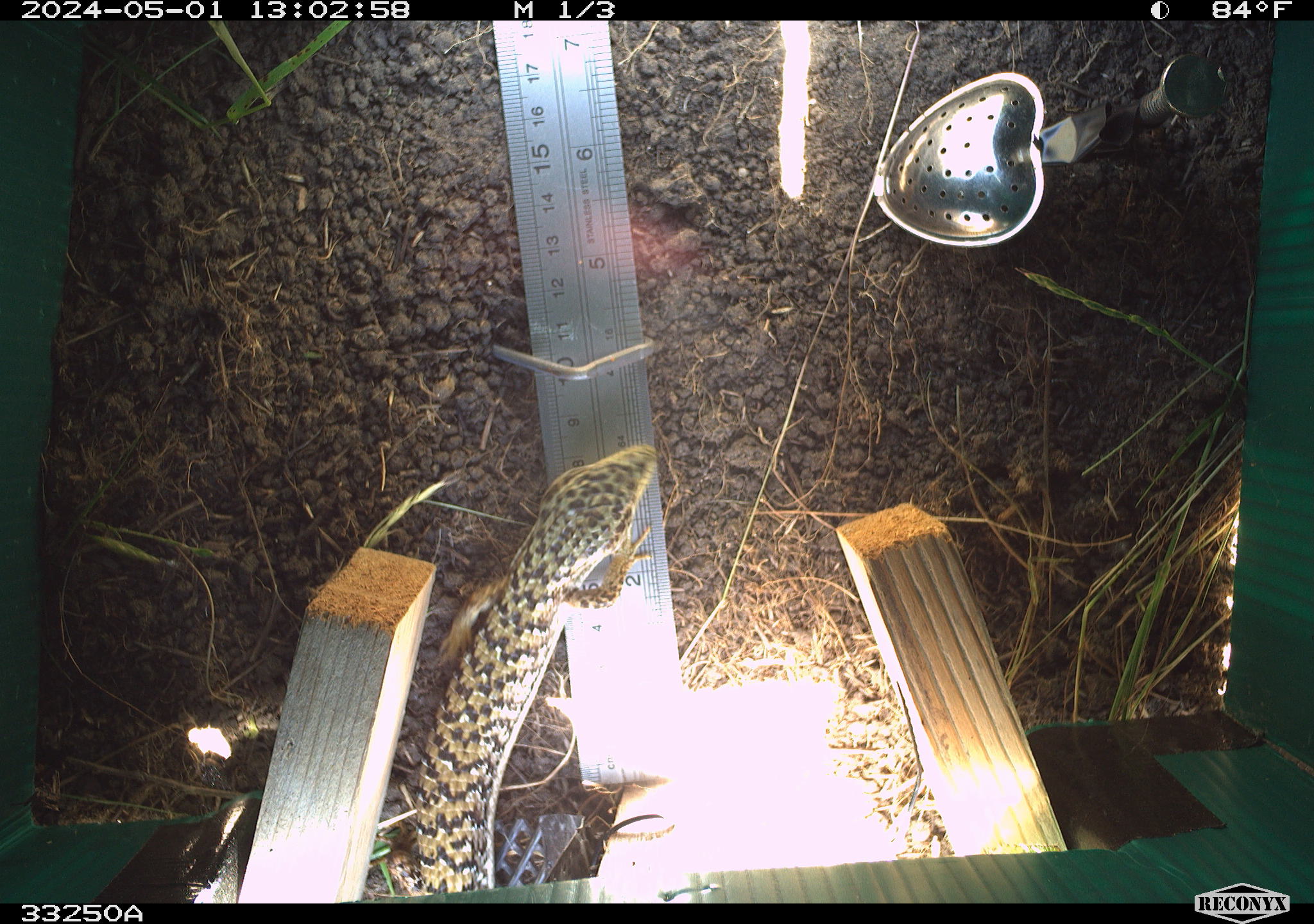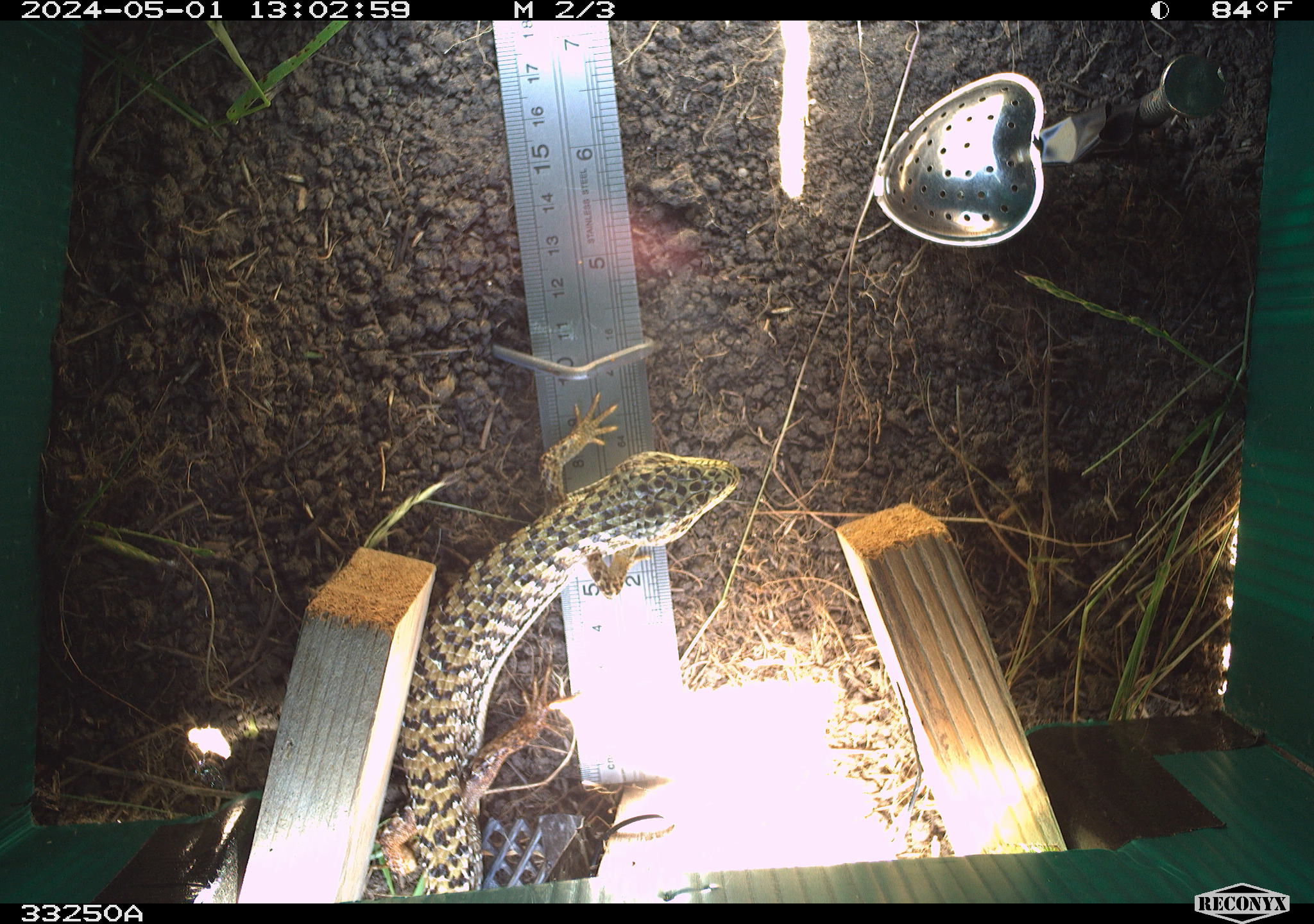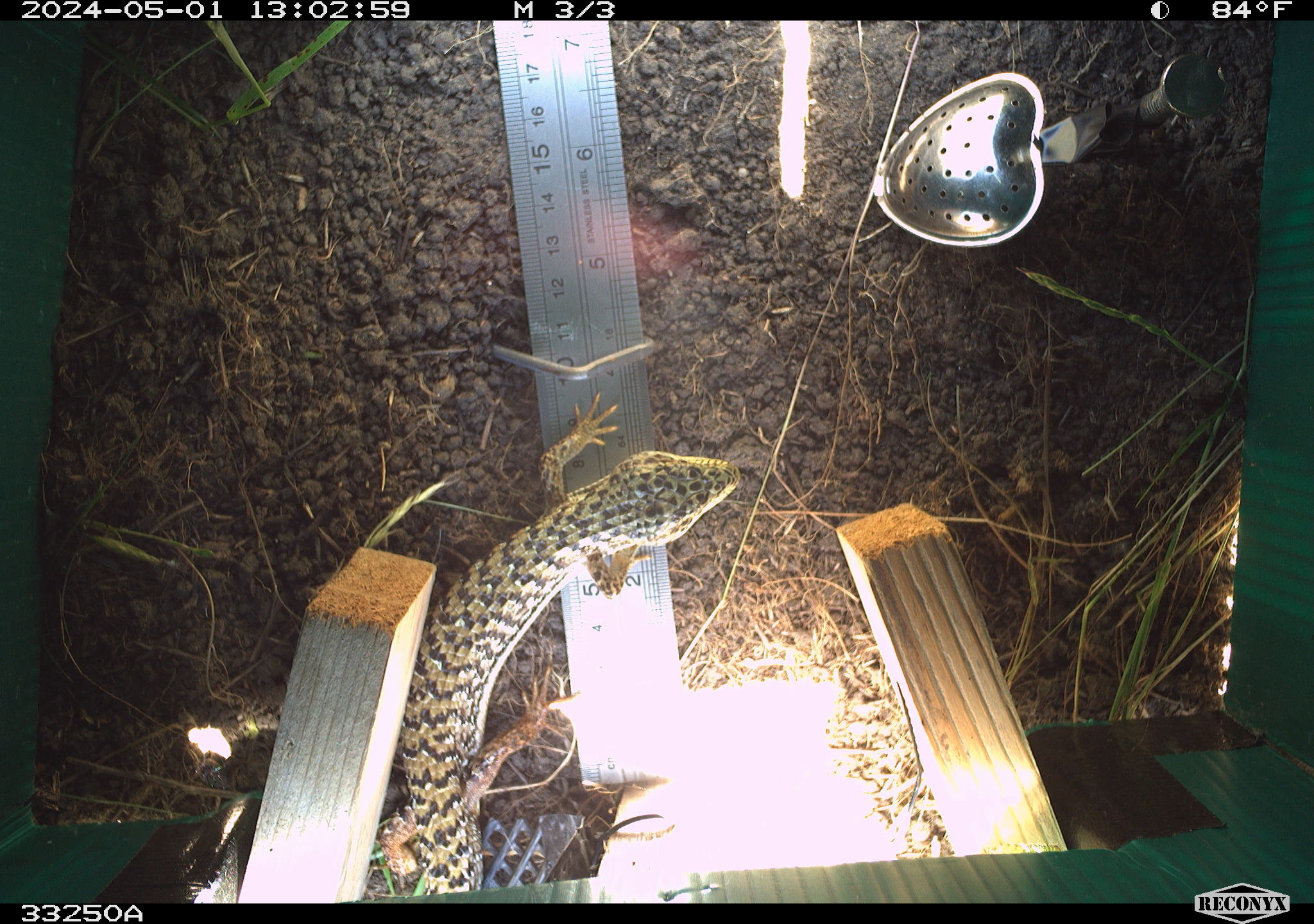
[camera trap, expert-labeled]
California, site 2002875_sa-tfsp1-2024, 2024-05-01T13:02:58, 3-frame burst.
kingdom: Animalia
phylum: Chordata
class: Reptilia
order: Squamata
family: Anguidae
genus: Elgaria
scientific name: Elgaria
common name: alligator lizards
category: elgaria species